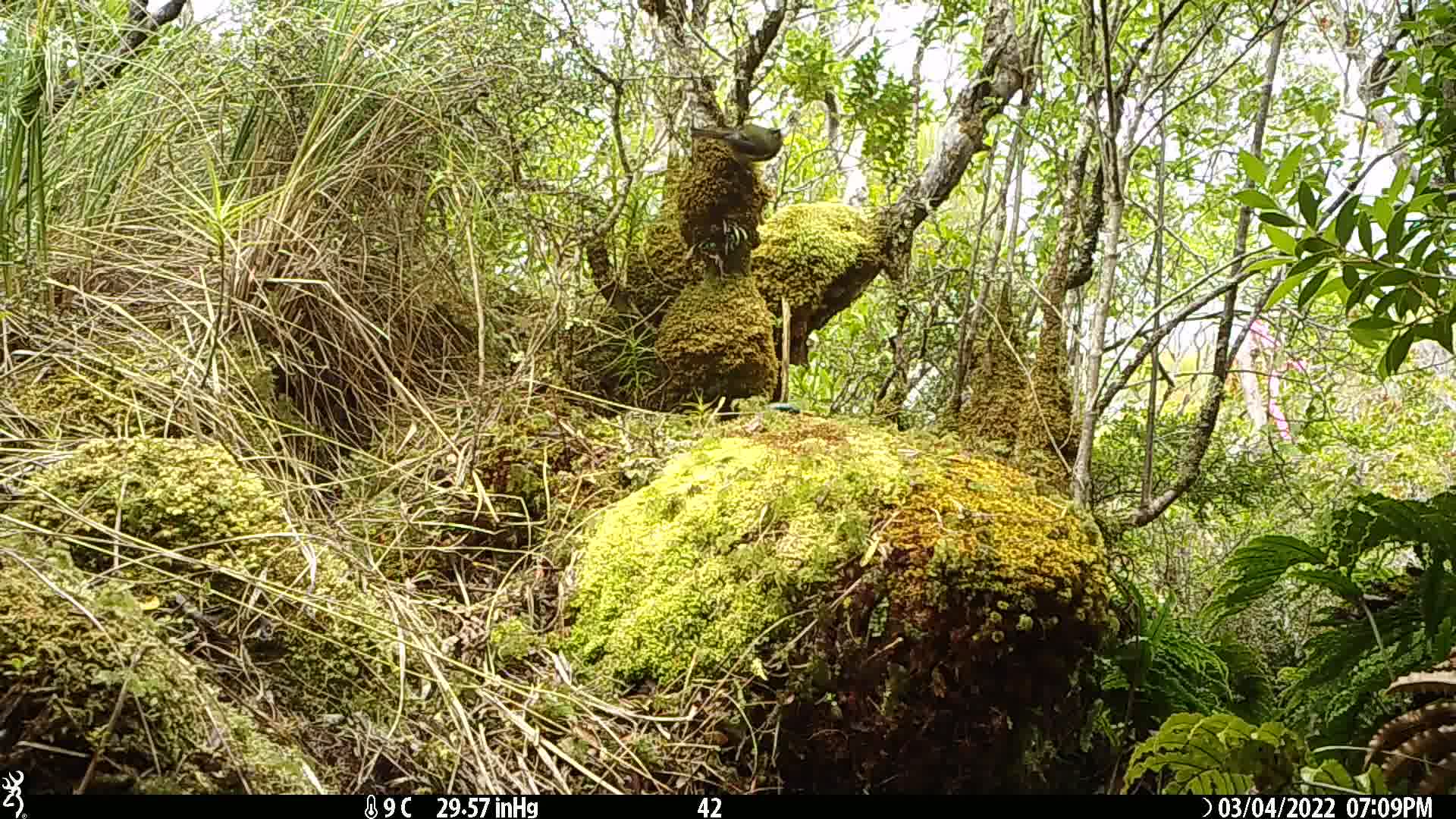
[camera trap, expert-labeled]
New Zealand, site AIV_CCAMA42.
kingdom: Animalia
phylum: Chordata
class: Aves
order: Passeriformes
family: Meliphagidae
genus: Anthornis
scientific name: Anthornis melanura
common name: new zealand bellbird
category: bellbird